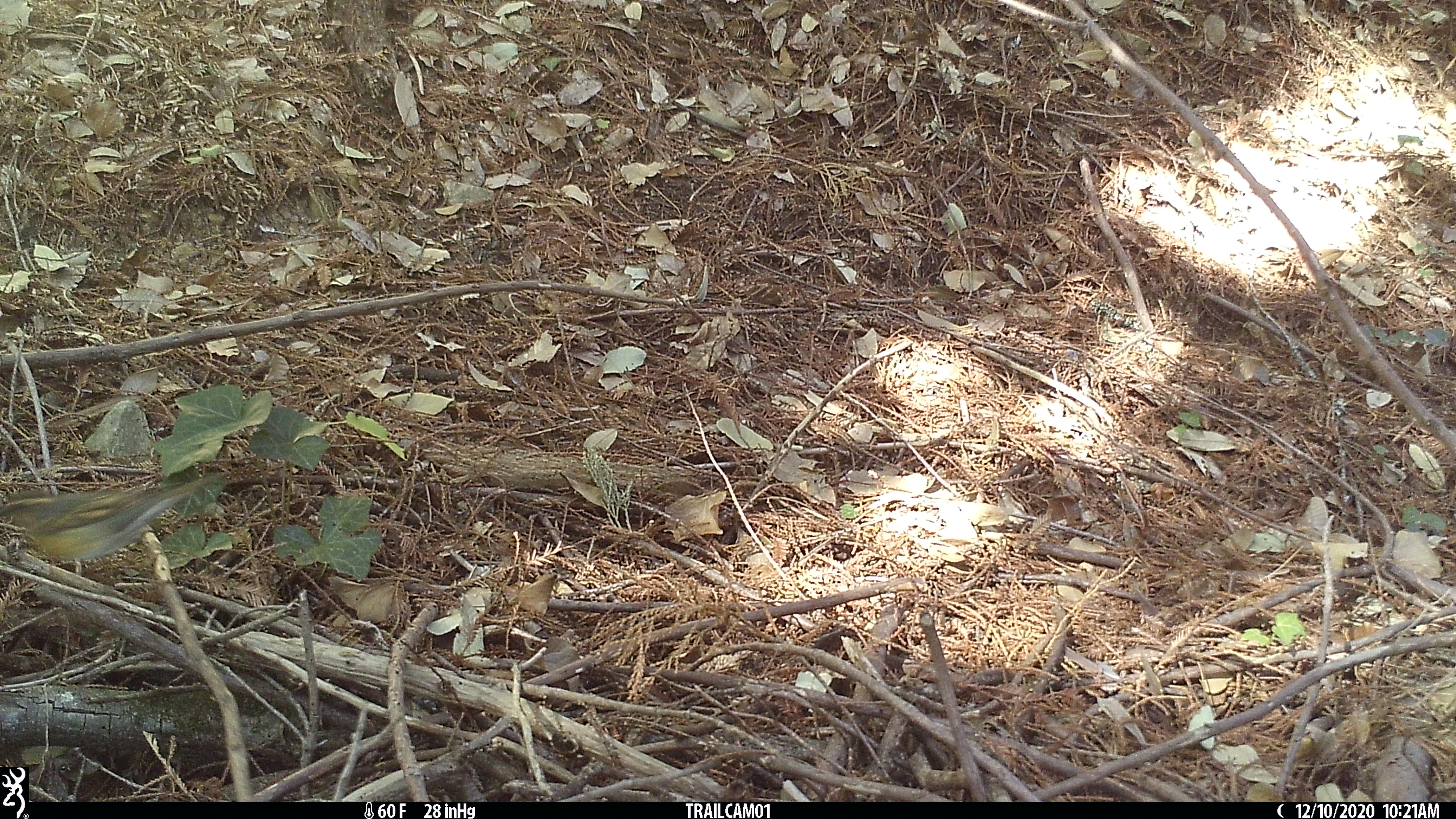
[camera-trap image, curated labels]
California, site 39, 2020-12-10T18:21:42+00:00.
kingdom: Animalia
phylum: Chordata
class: Aves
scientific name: Aves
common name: bird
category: unknown bird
Unknown bird (bird) (Aves).